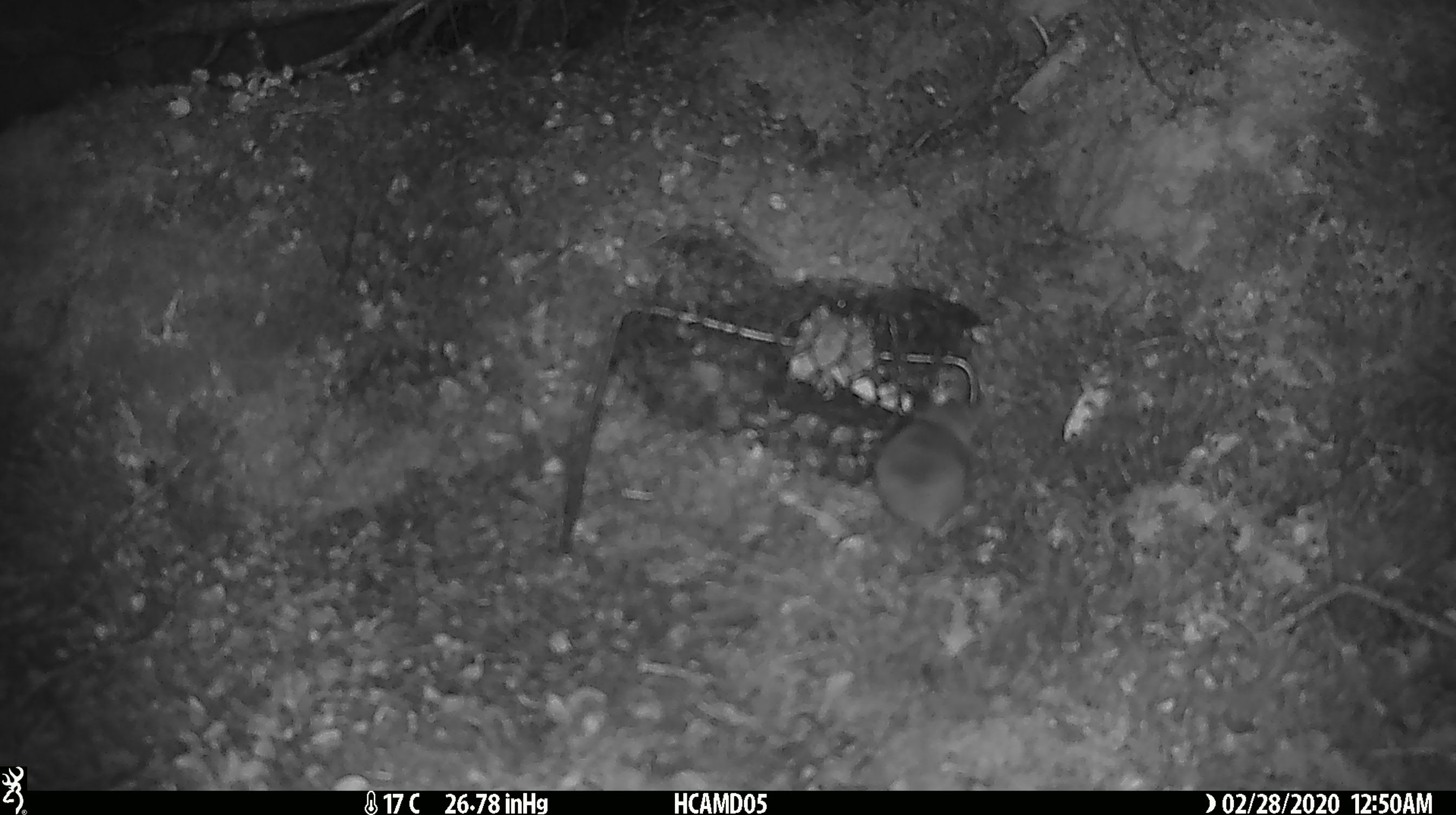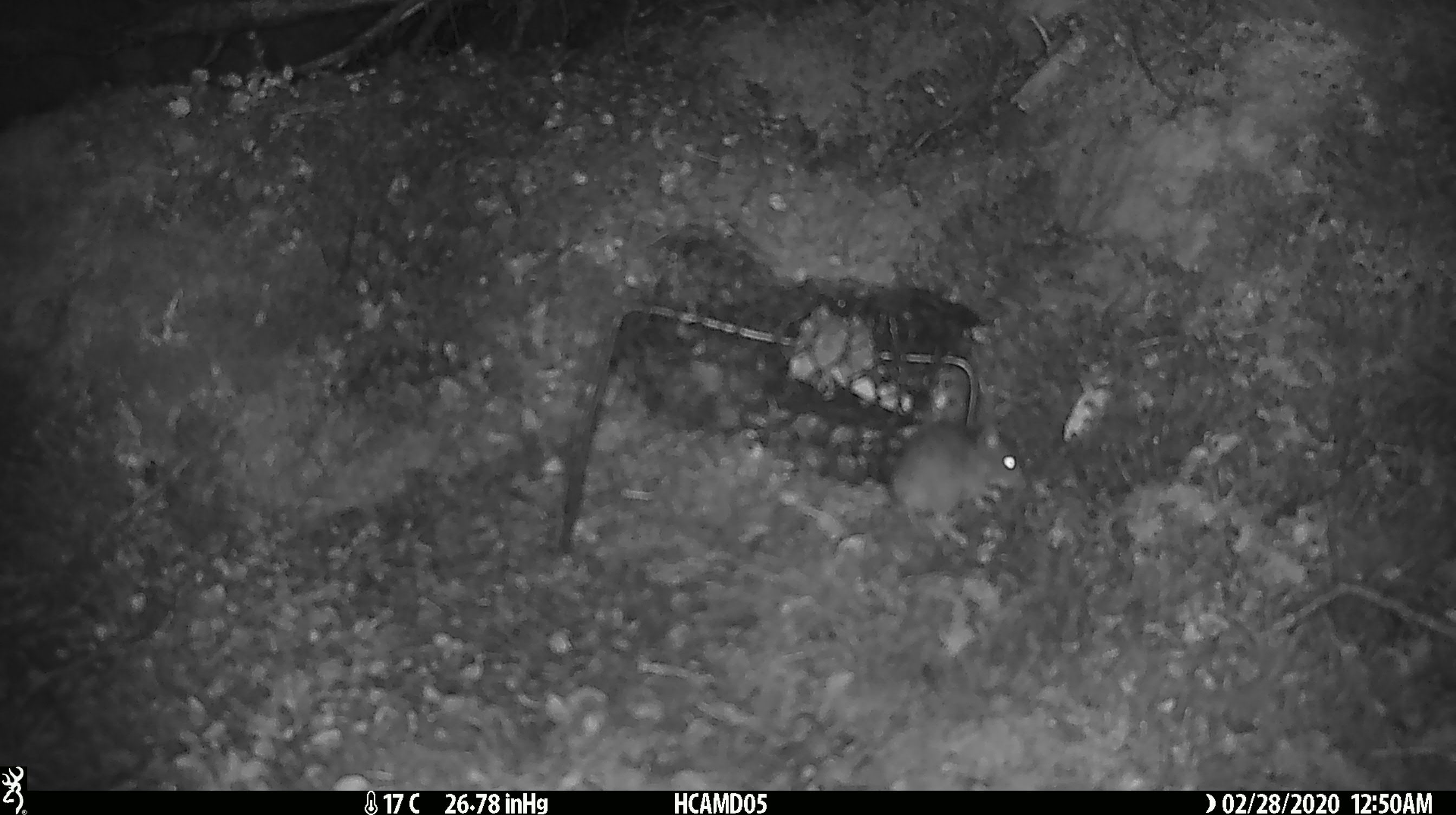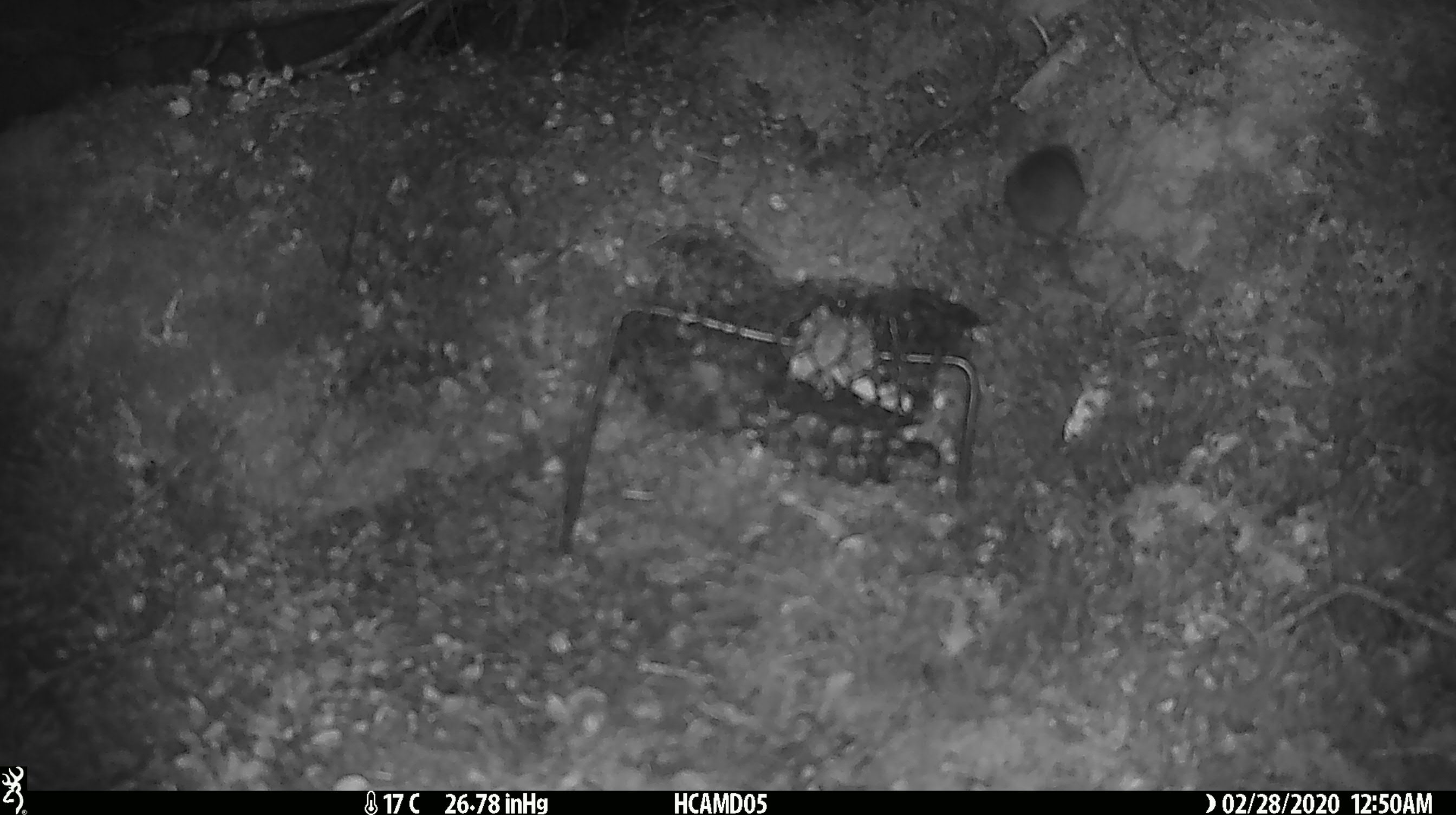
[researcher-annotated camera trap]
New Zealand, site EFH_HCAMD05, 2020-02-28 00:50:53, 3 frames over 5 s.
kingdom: Animalia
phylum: Chordata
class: Mammalia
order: Rodentia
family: Muridae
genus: Mus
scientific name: Mus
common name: mouse